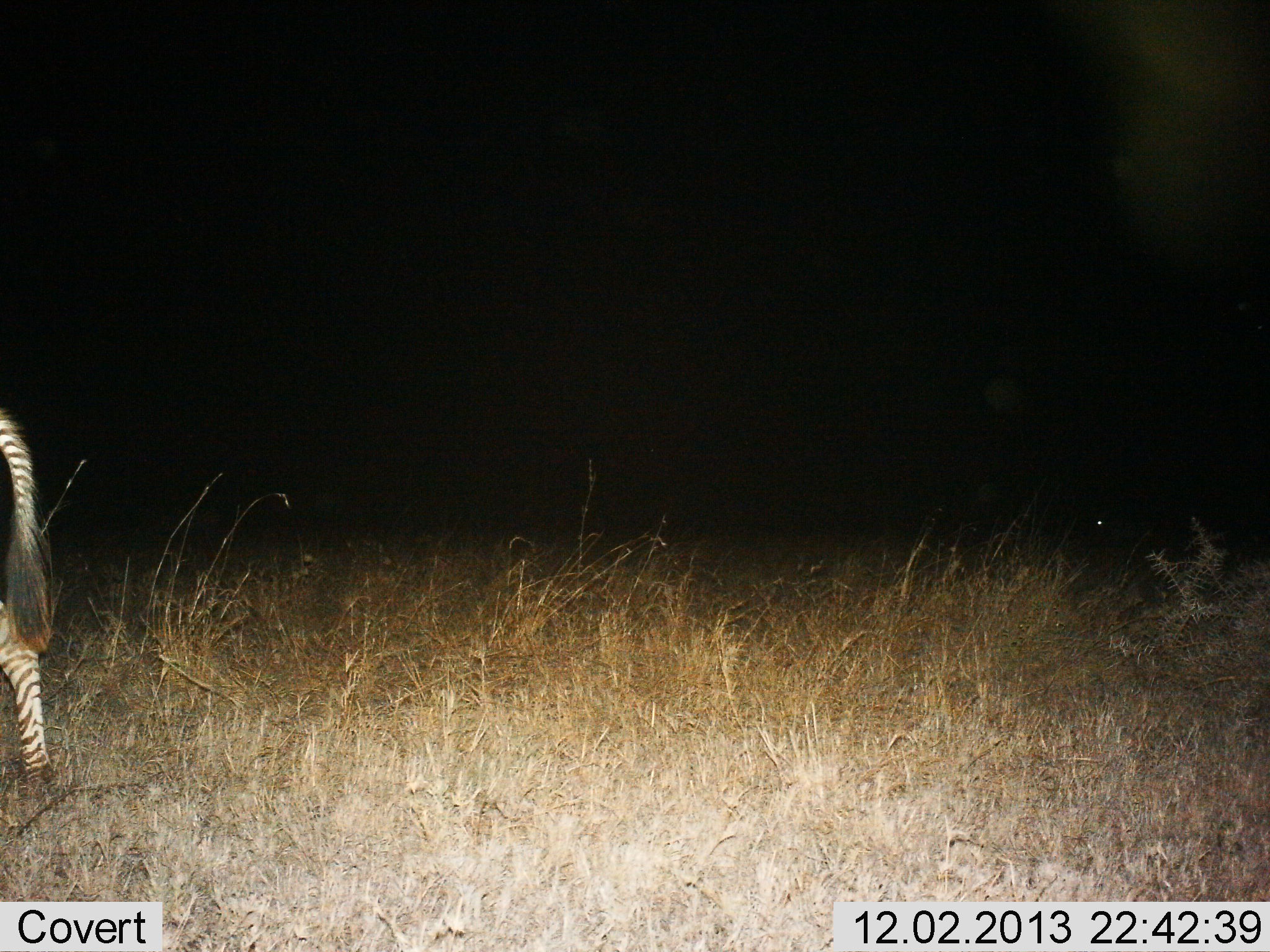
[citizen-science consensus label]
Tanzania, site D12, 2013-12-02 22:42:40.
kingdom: Animalia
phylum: Chordata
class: Mammalia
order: Perissodactyla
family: Equidae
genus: Equus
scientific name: Equus quagga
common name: plains zebra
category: zebra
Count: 1.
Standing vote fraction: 70%.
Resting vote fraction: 0%.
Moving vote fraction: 30%.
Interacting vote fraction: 0%.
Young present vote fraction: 0%.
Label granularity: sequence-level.